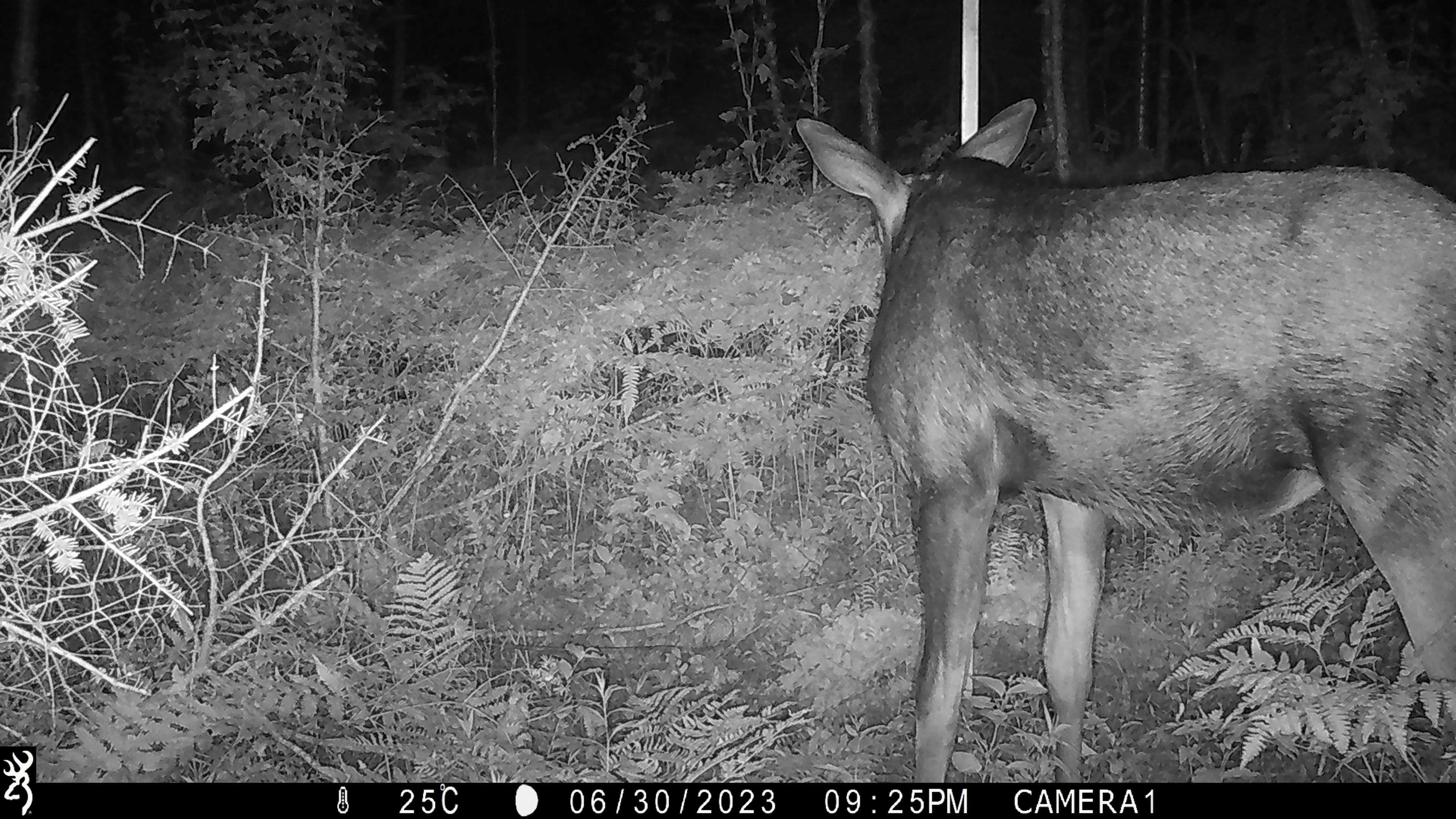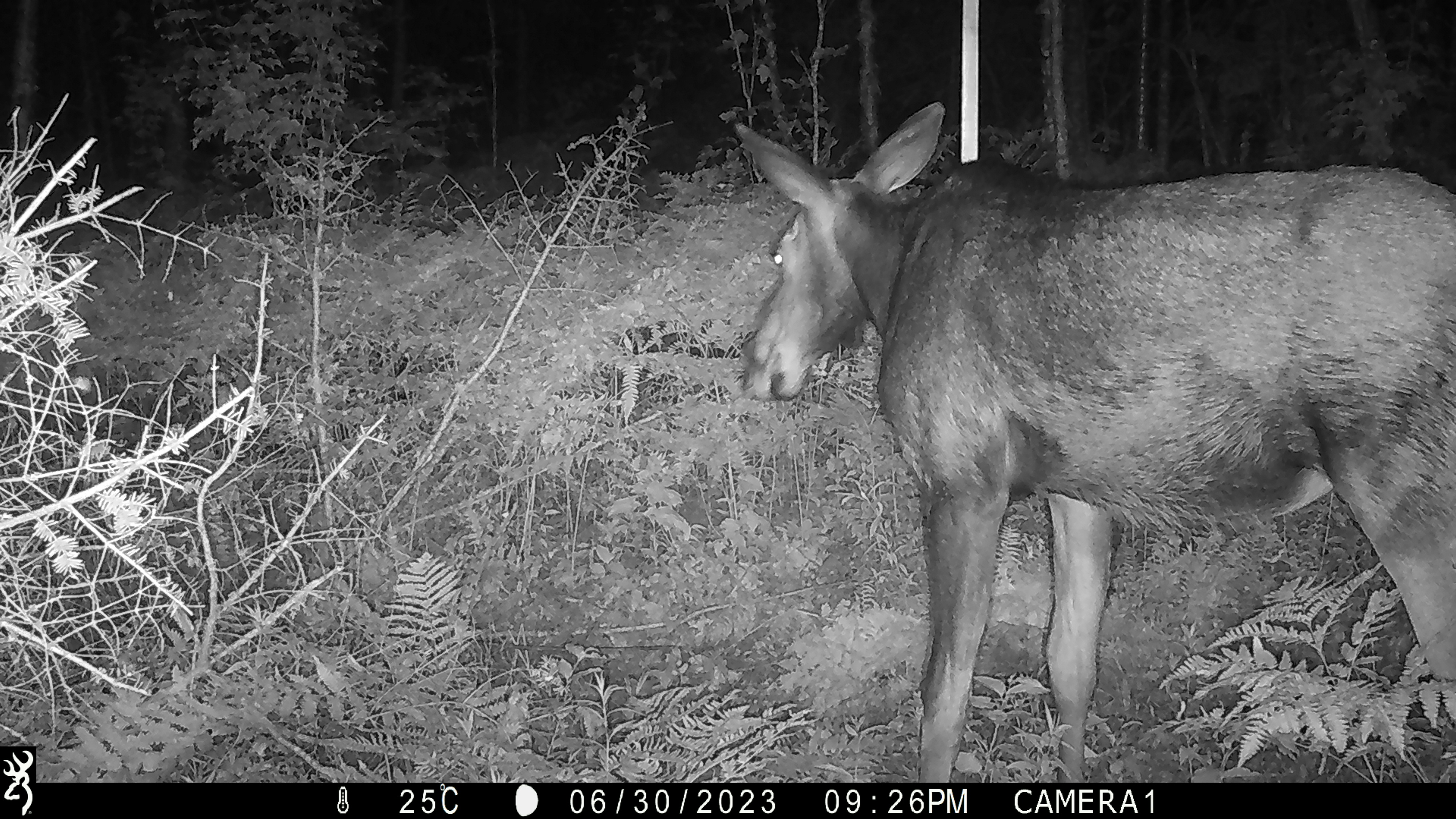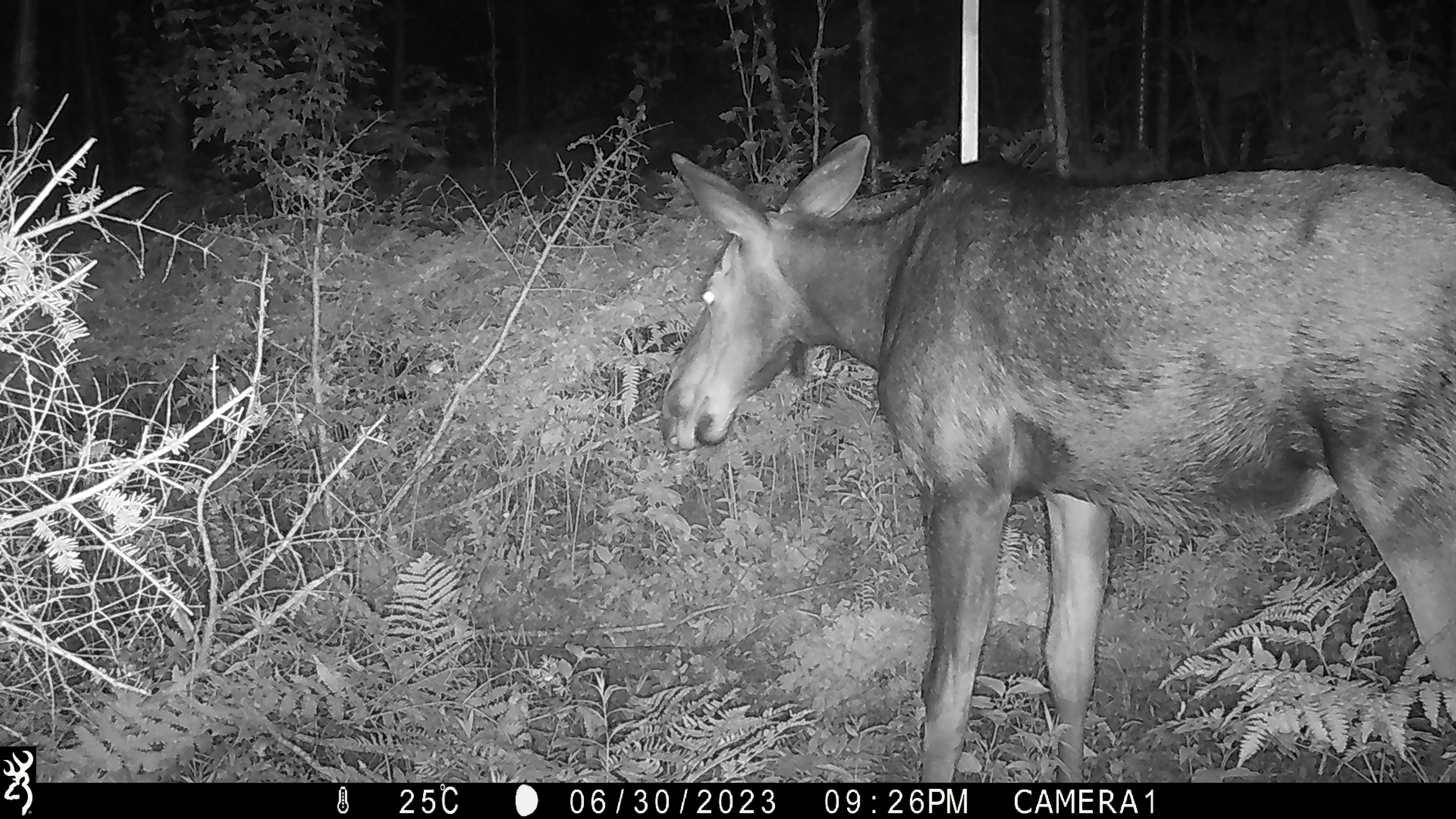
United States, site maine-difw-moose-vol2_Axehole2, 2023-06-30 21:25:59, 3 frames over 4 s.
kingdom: Animalia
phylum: Chordata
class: Mammalia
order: Artiodactyla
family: Cervidae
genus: Alces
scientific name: Alces alces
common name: moose